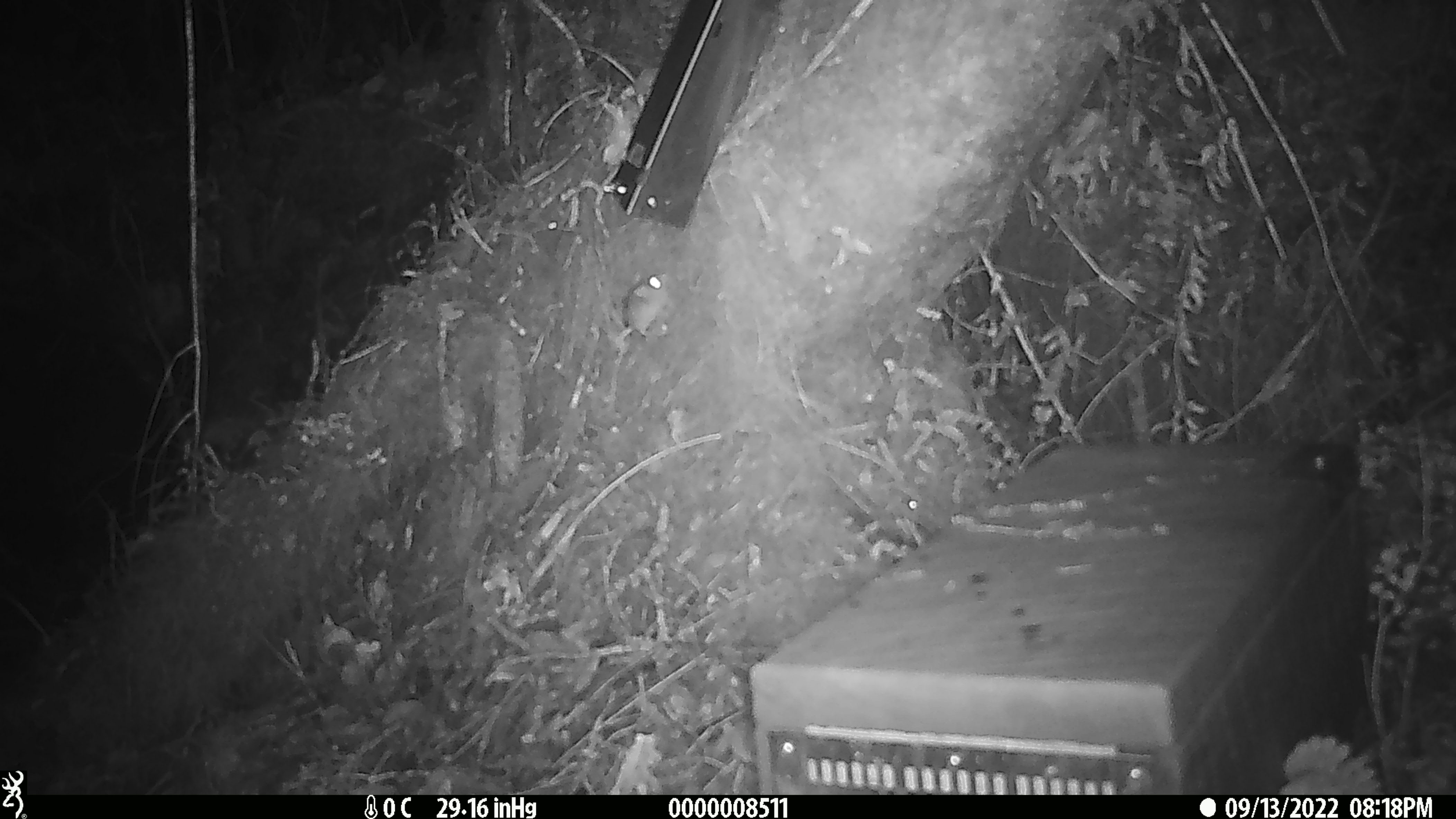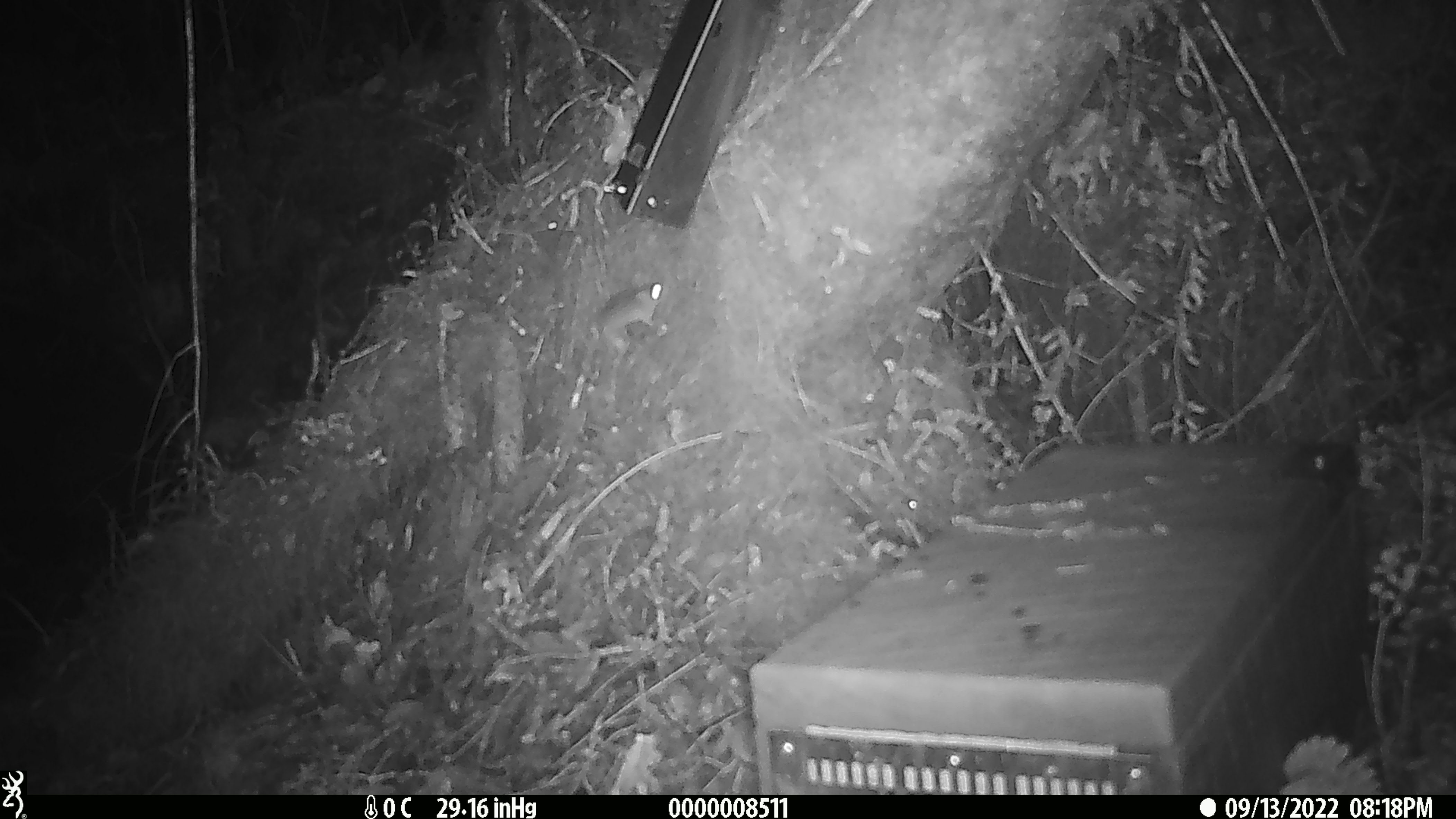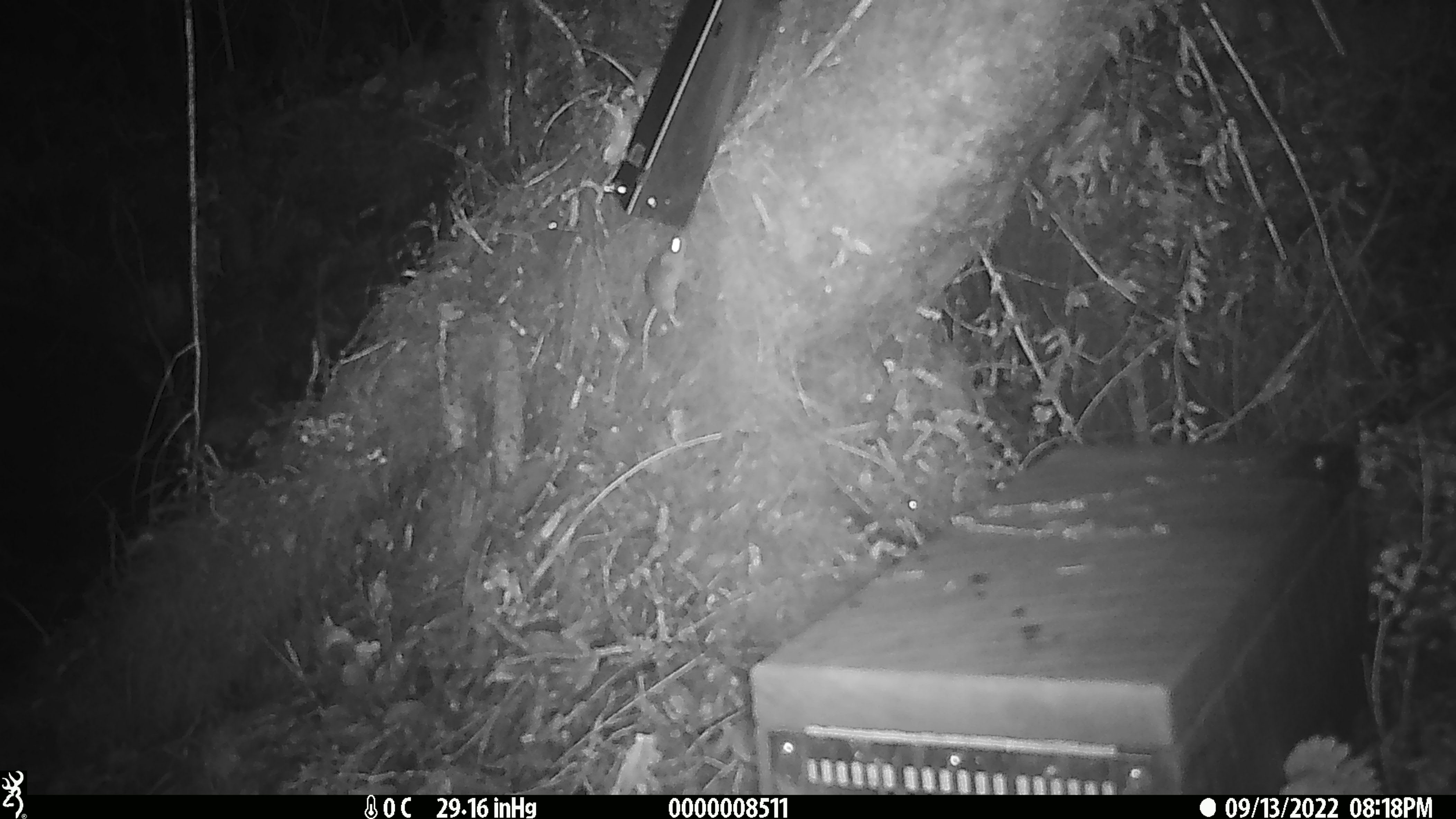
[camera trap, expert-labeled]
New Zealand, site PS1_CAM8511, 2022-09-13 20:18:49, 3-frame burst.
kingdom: Animalia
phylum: Chordata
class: Mammalia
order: Rodentia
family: Muridae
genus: Mus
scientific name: Mus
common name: mouse